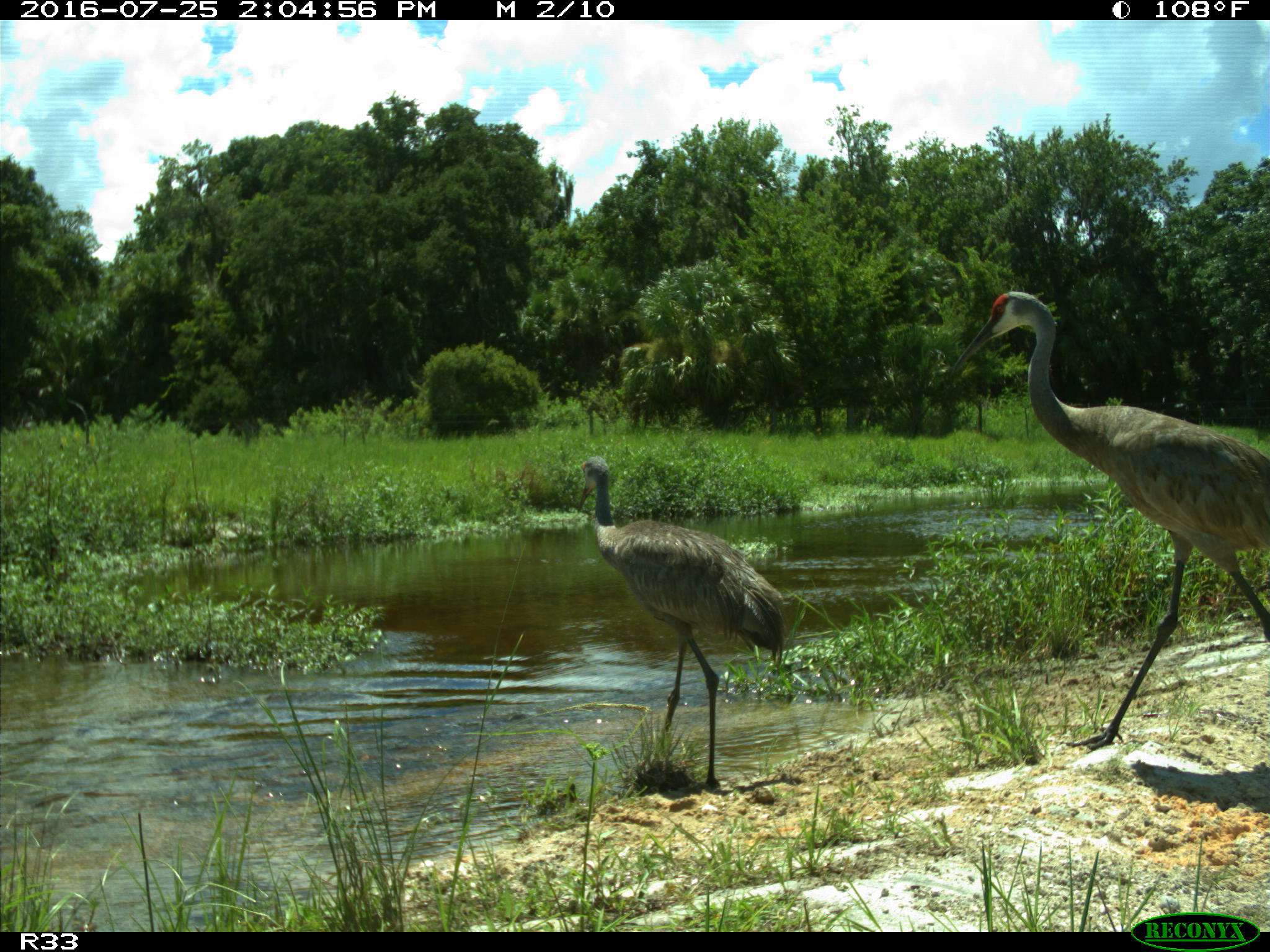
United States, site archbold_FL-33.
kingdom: Animalia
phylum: Chordata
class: Aves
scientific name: Aves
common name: birds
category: unidentified bird